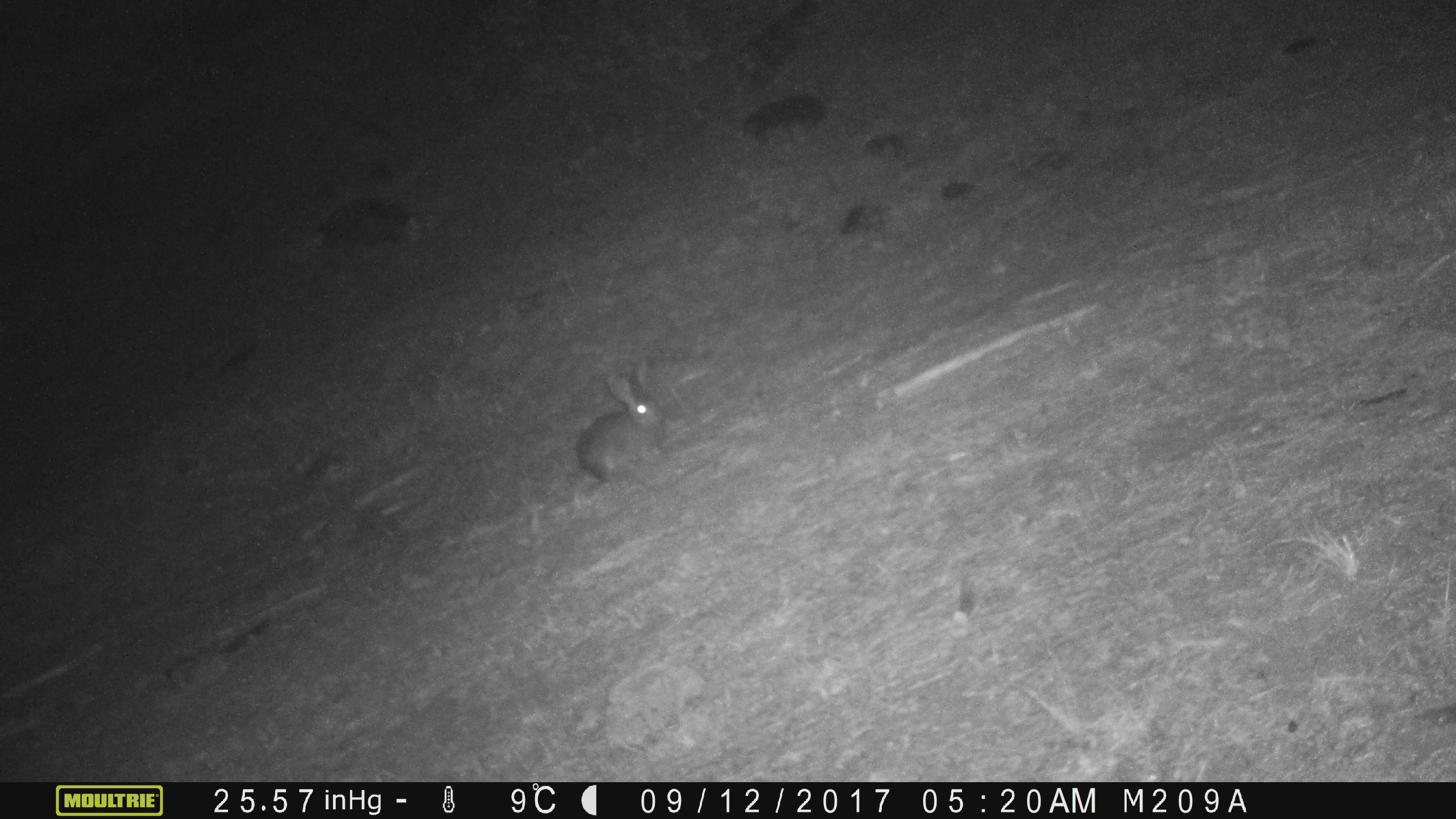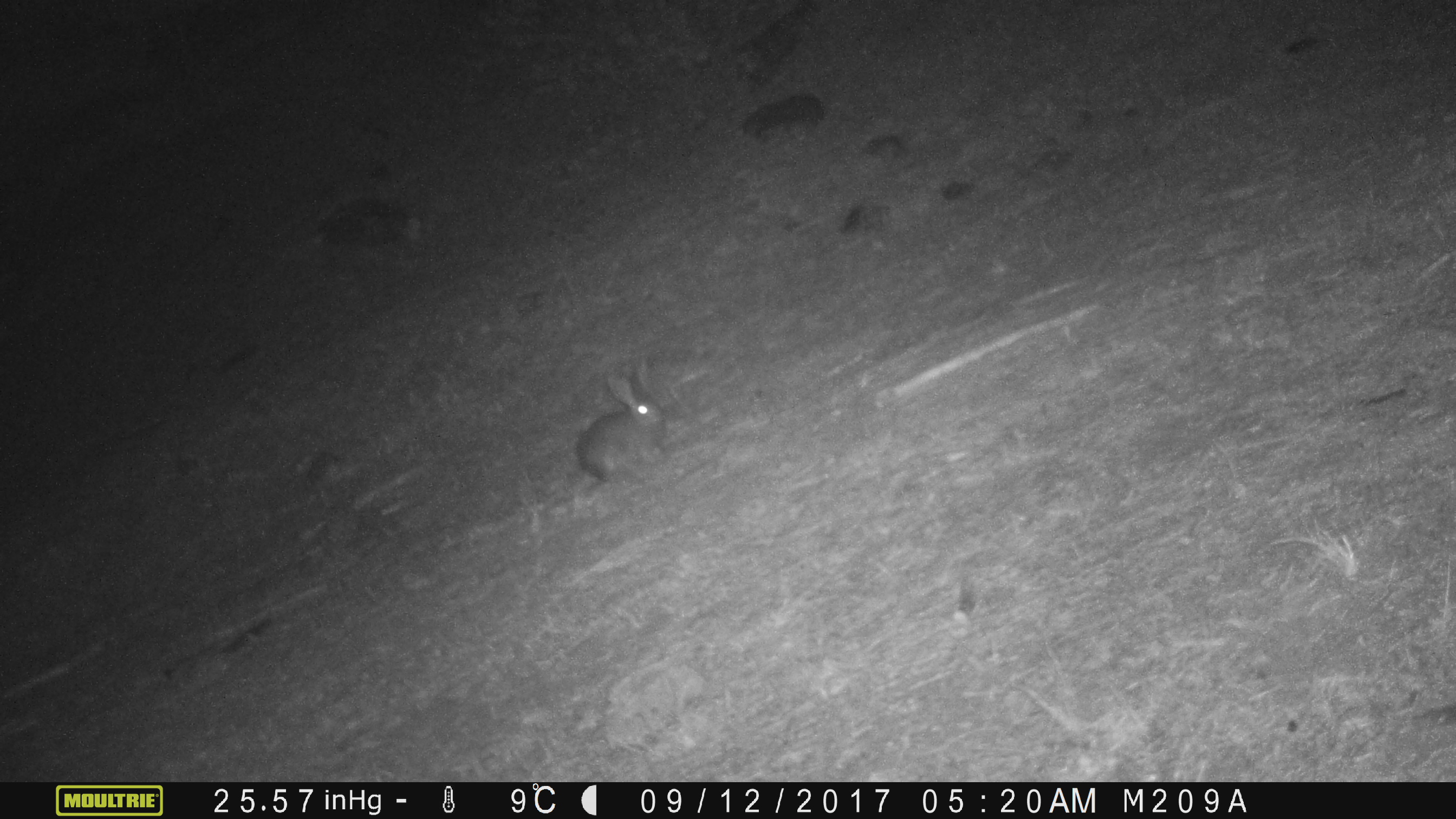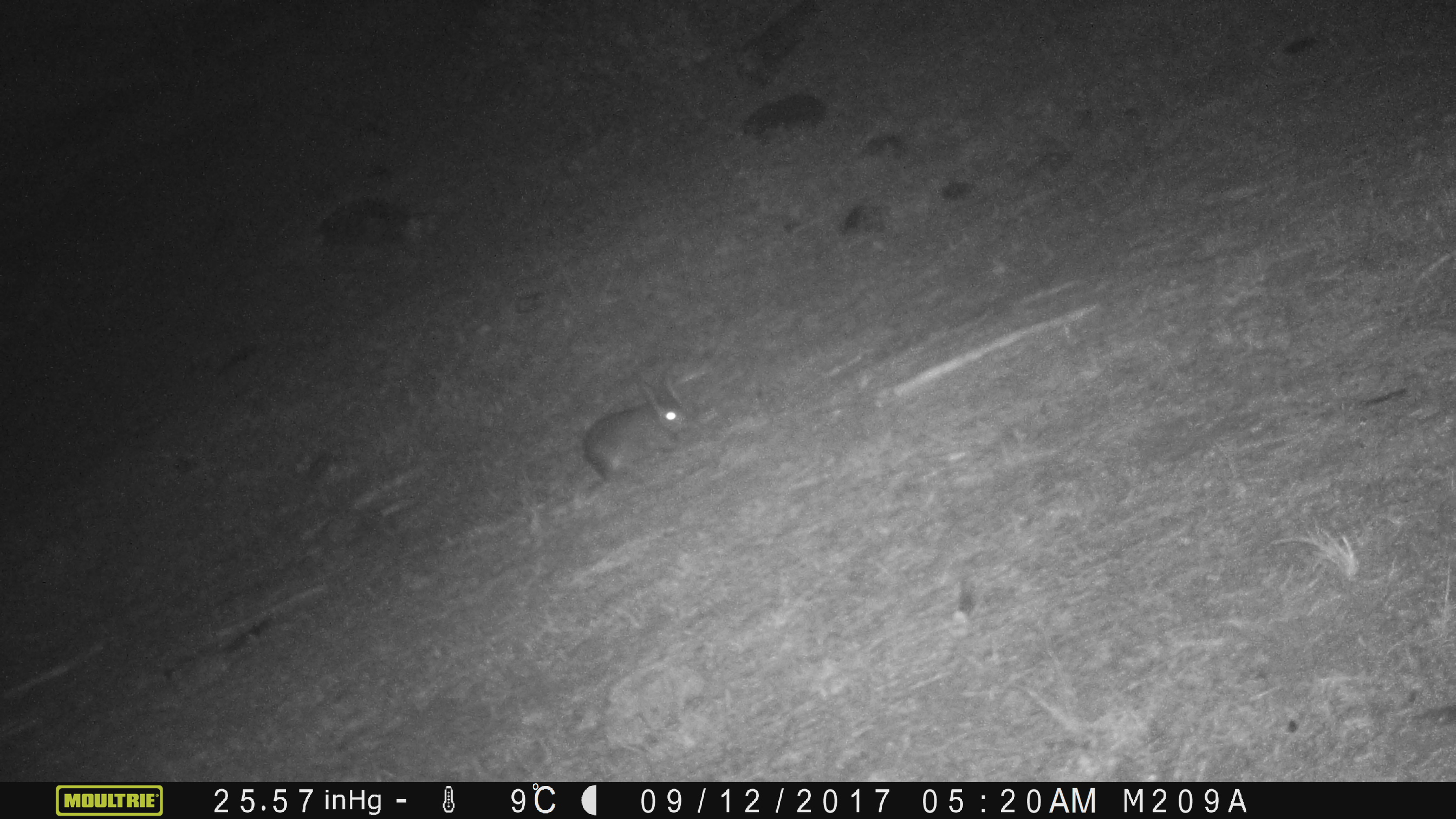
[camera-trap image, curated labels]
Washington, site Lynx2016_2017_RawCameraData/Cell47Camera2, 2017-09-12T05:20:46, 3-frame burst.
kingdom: Animalia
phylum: Chordata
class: Mammalia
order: Lagomorpha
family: Leporidae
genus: Lepus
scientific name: Lepus americanus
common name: snowshoe hare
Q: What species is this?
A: Lepus americanus (snowshoe hare).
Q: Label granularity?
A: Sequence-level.